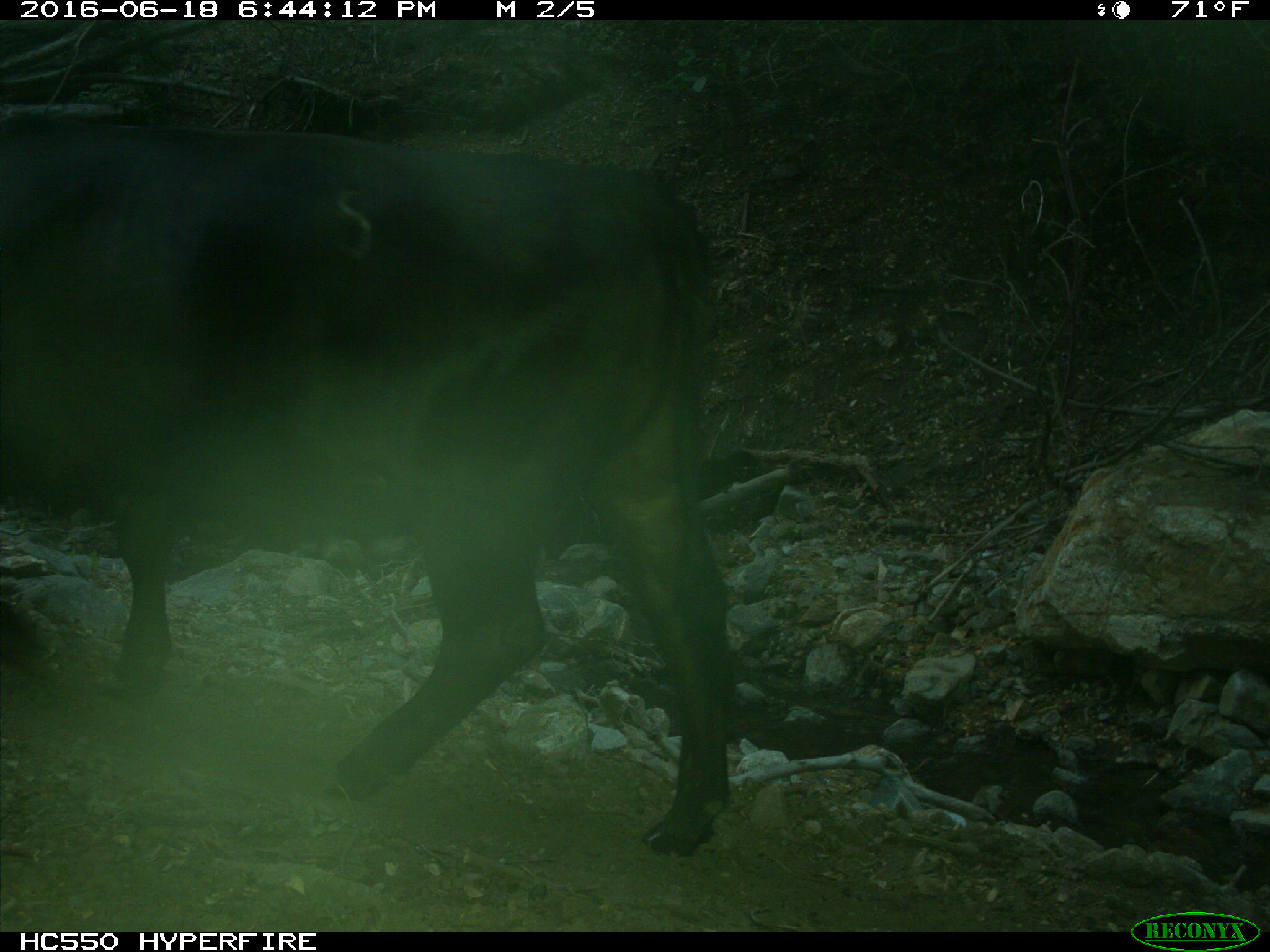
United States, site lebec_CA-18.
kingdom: Animalia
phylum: Chordata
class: Mammalia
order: Artiodactyla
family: Bovidae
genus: Bos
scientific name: Bos taurus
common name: domestic cow